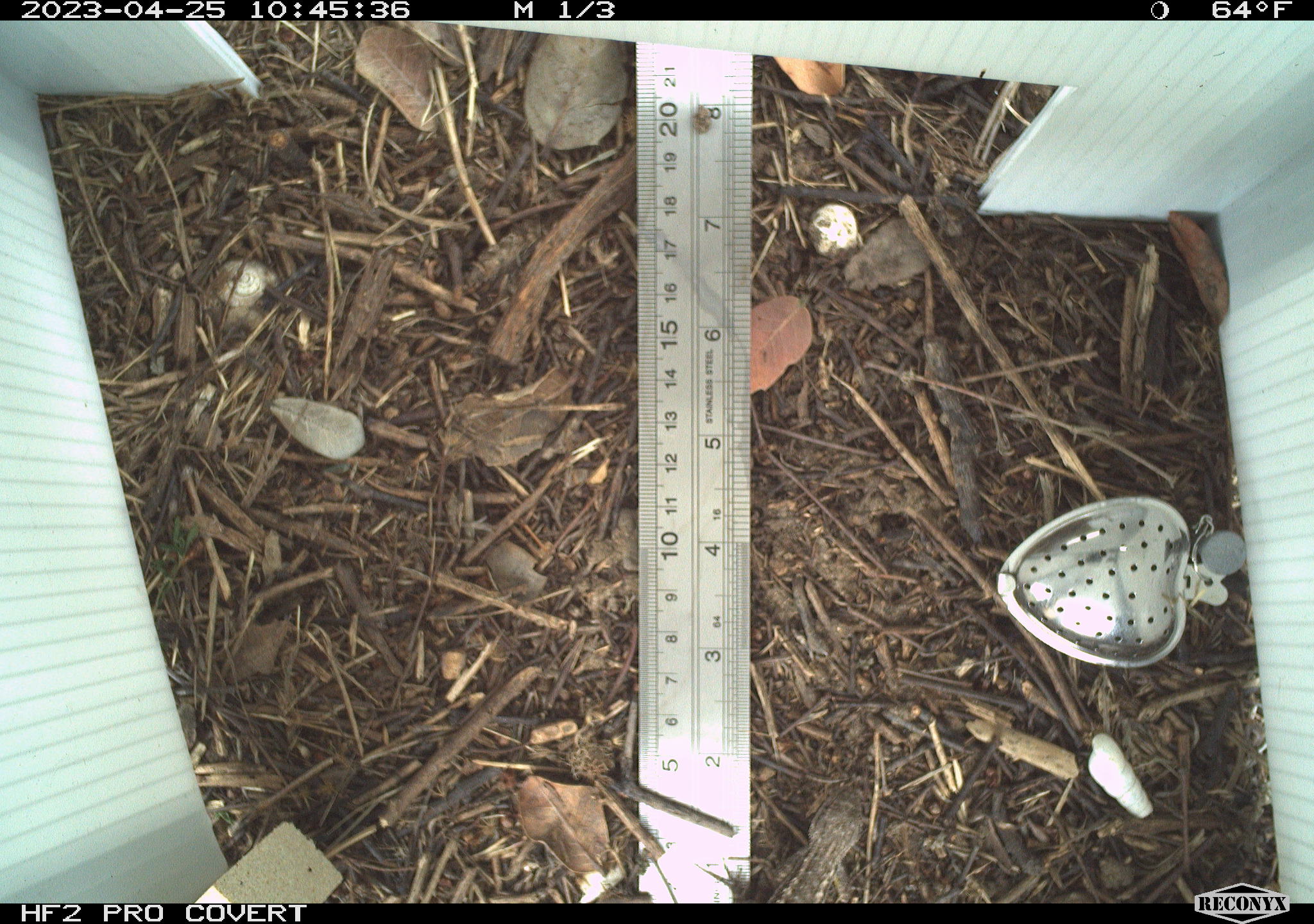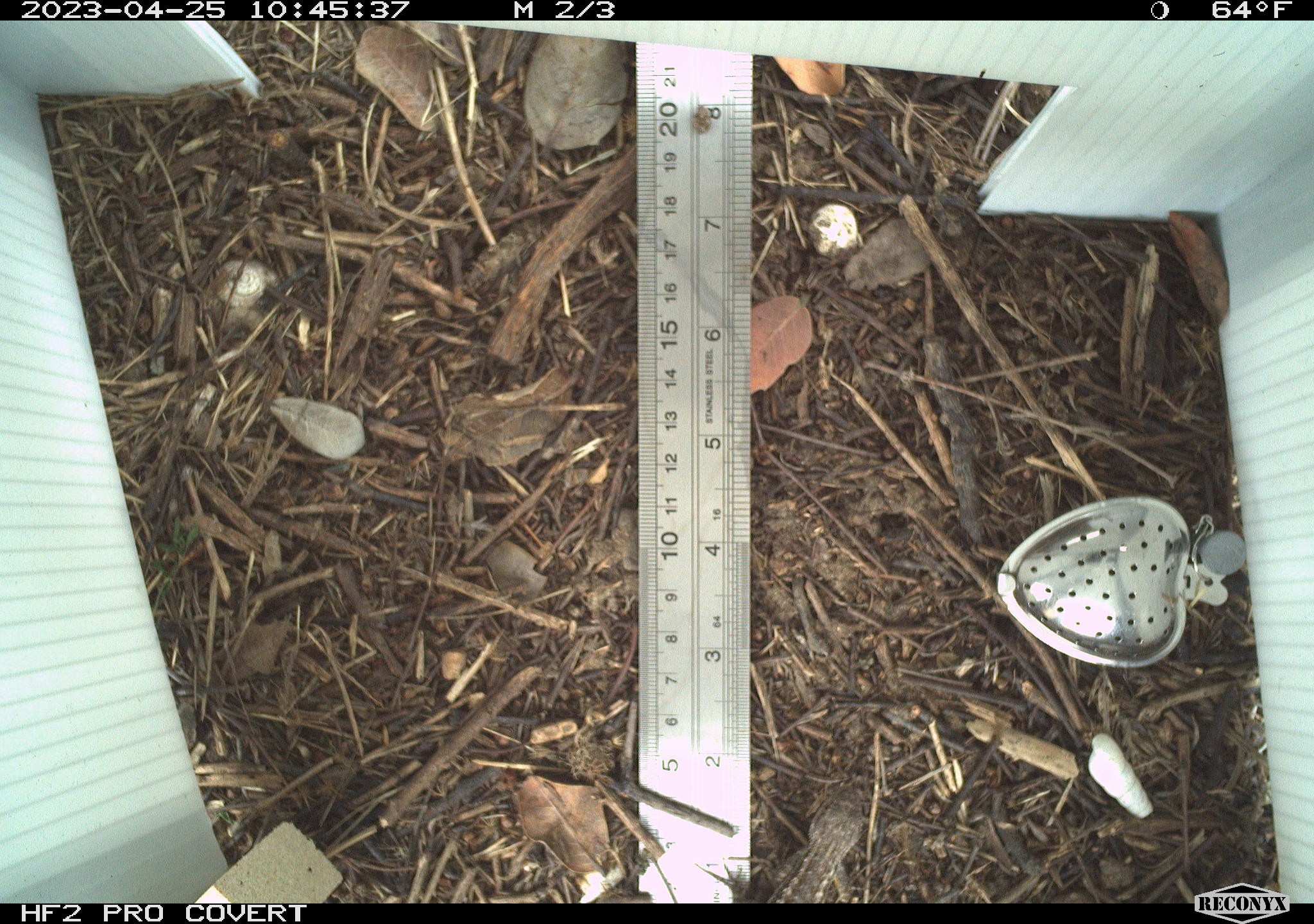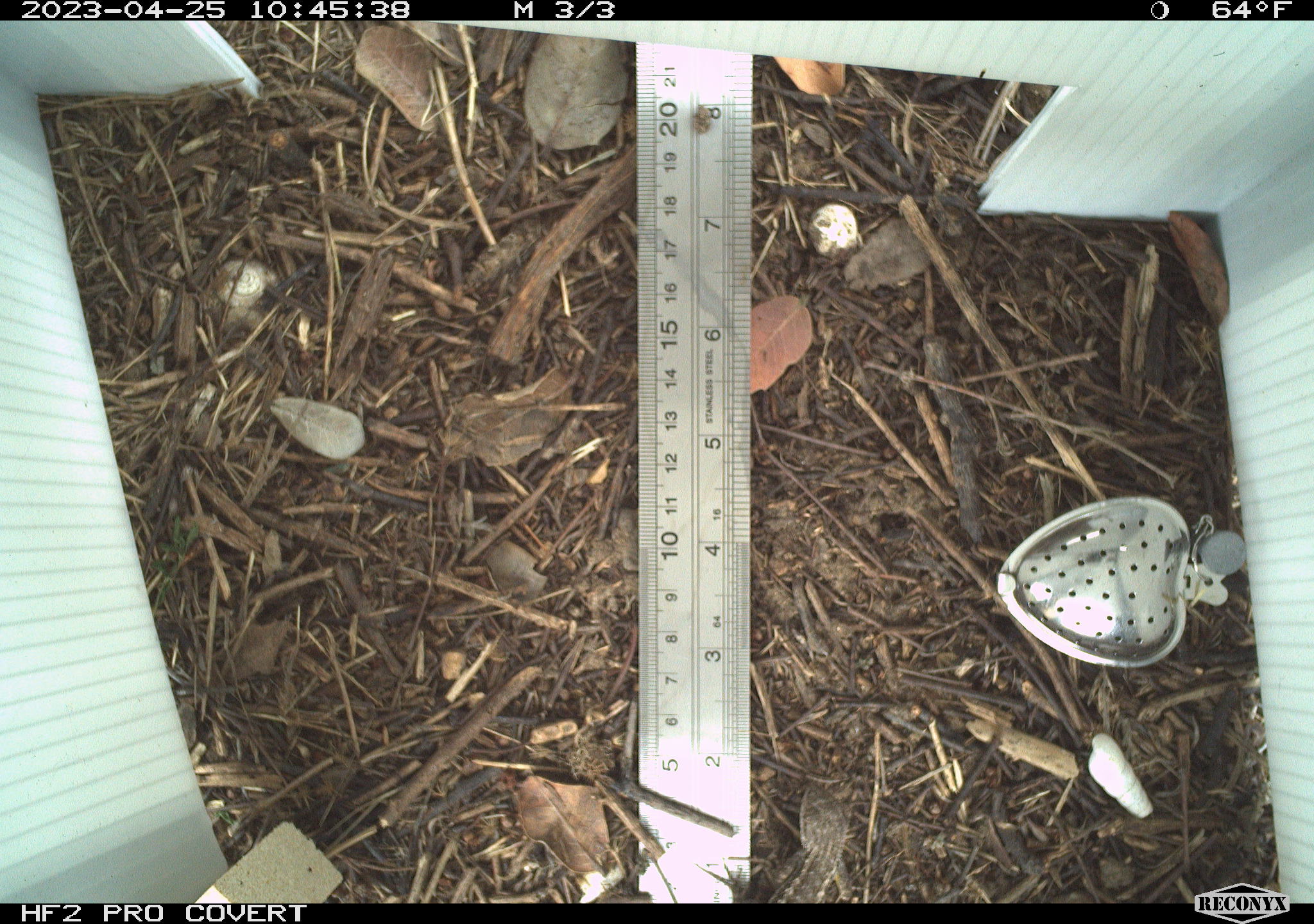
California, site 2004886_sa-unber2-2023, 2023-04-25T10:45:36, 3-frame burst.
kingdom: Animalia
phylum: Chordata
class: Reptilia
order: Squamata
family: Phrynosomatidae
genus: Sceloporus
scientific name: Sceloporus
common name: spiny lizards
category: sceloporus species